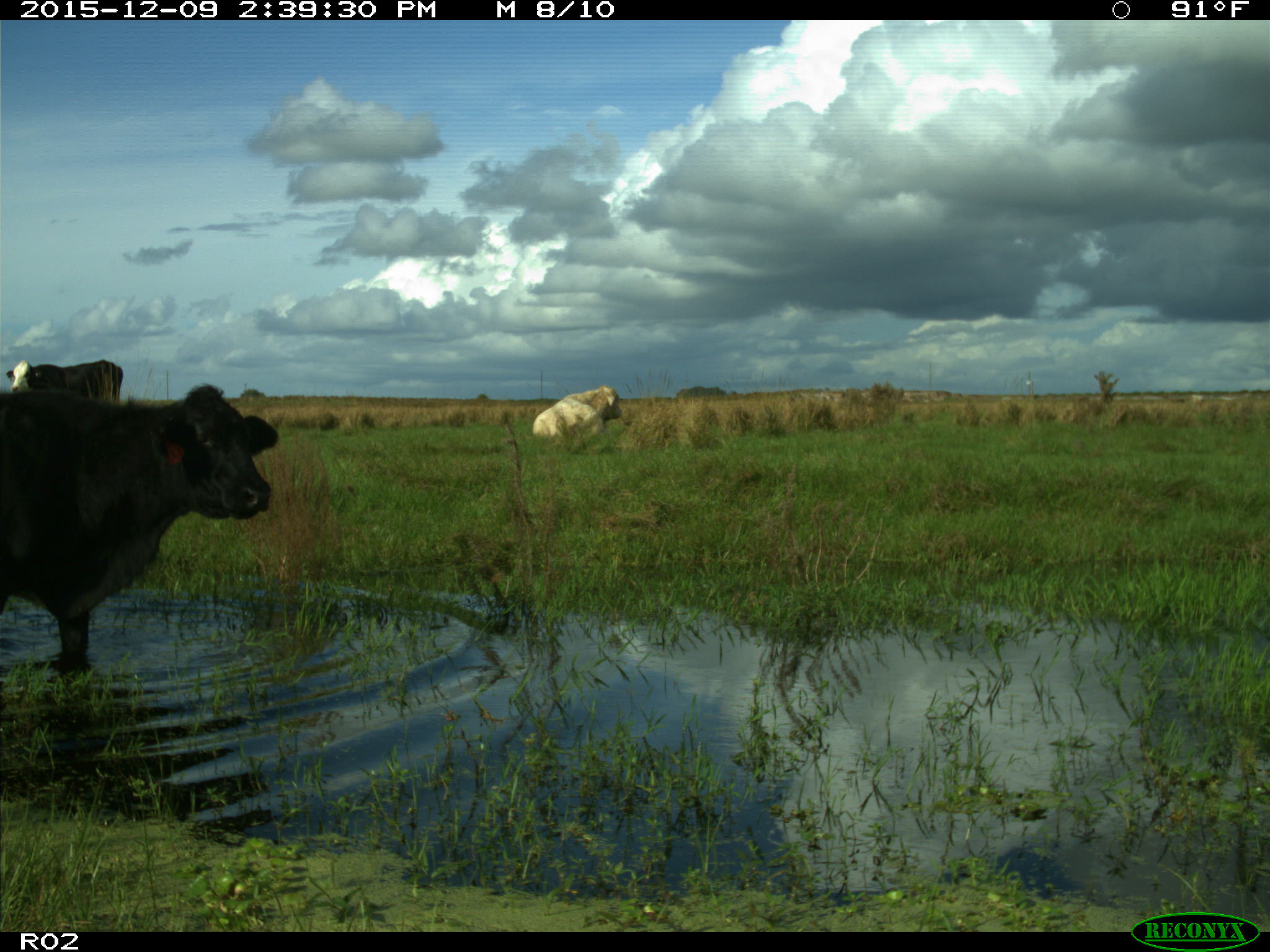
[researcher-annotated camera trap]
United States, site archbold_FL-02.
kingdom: Animalia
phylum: Chordata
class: Mammalia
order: Artiodactyla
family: Bovidae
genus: Bos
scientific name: Bos taurus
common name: domestic cow